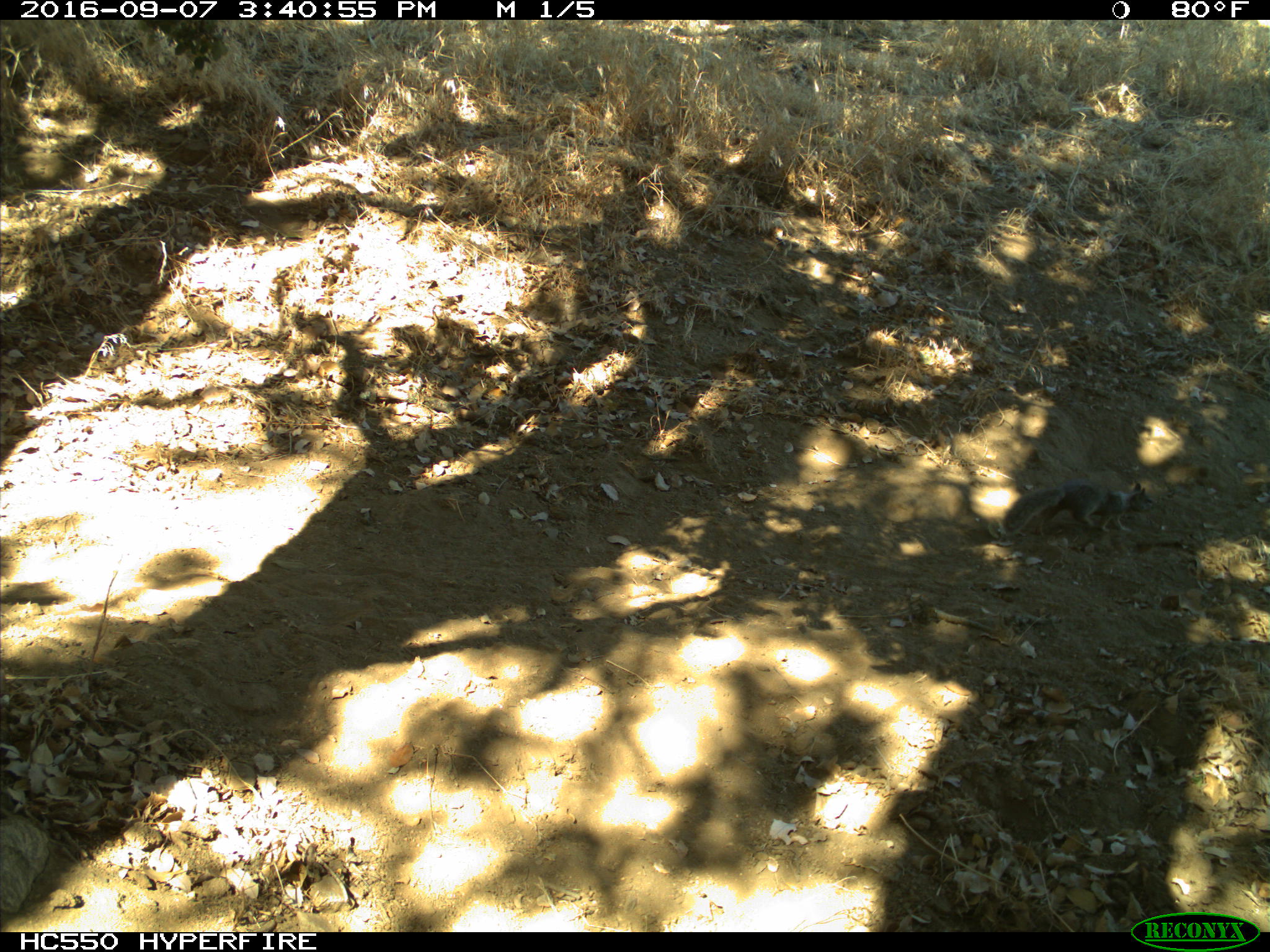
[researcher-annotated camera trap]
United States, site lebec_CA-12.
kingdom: Animalia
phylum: Chordata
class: Mammalia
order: Rodentia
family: Sciuridae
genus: Otospermophilus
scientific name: Otospermophilus beecheyi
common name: california ground squirrel